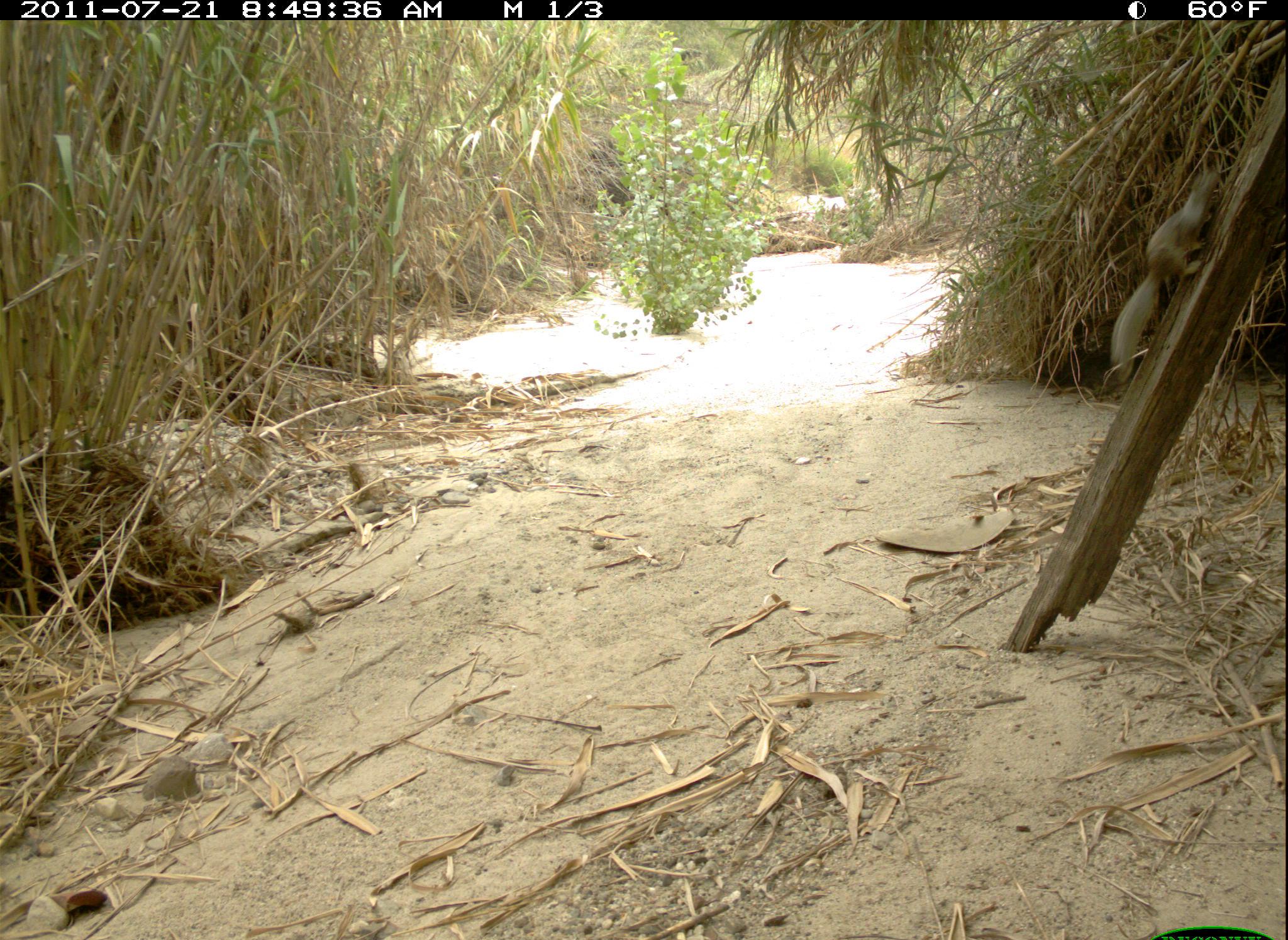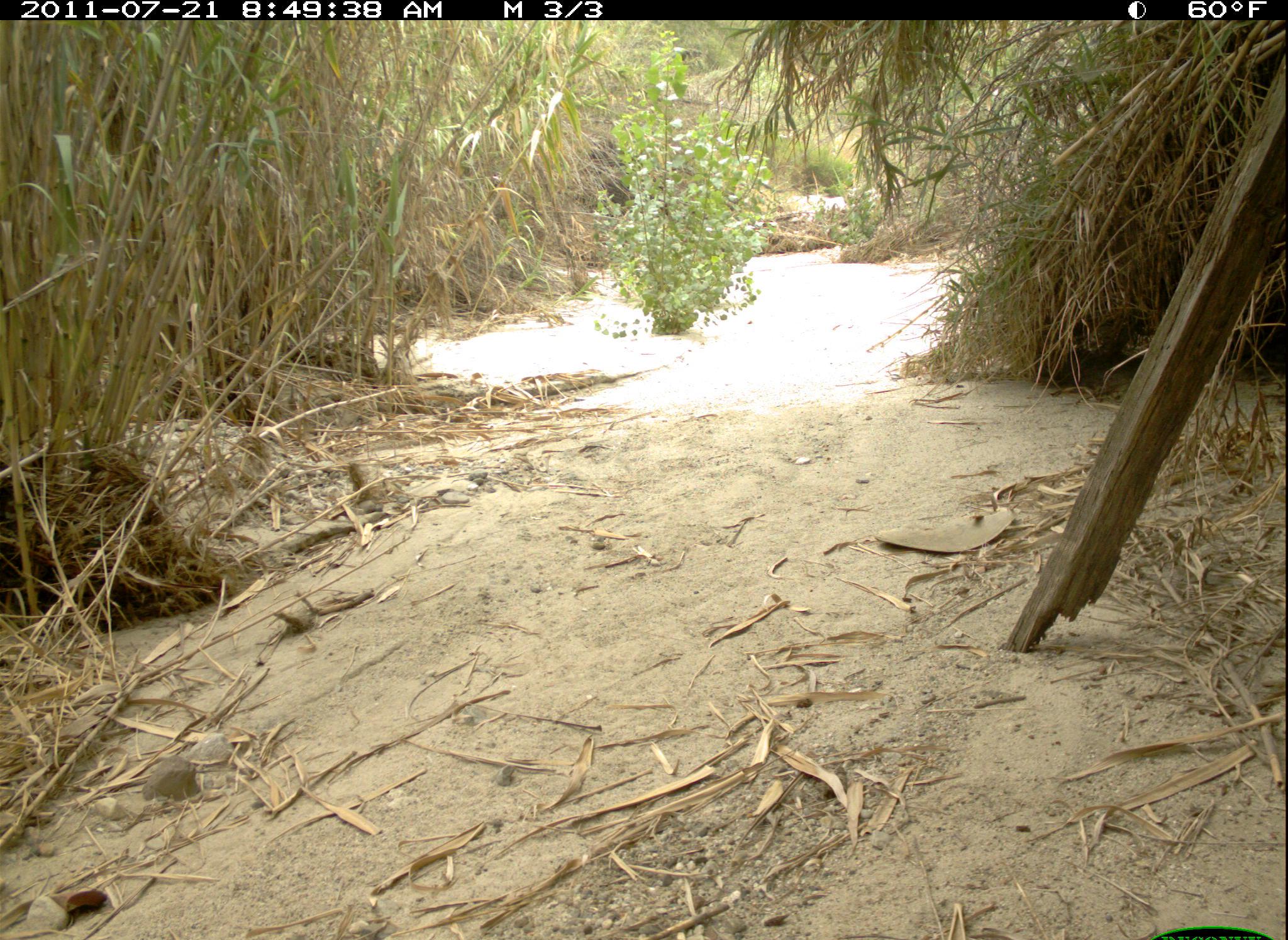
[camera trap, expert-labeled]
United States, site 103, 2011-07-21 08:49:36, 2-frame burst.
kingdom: Animalia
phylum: Chordata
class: Mammalia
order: Rodentia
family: Sciuridae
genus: Sciurus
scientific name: Sciurus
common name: squirrel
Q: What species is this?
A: Squirrel (Sciurus).